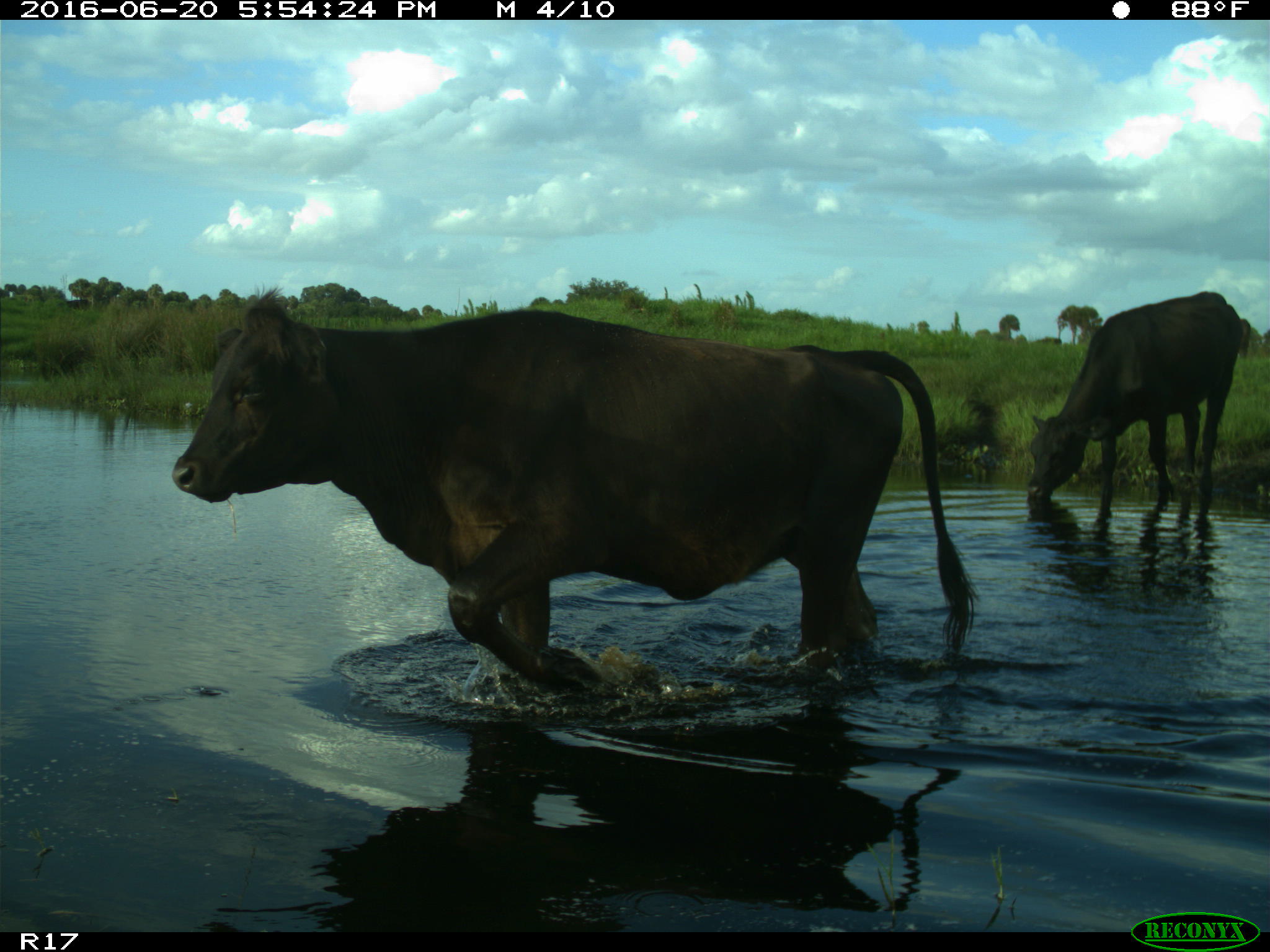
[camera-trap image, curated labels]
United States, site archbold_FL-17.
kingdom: Animalia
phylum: Chordata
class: Mammalia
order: Artiodactyla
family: Bovidae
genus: Bos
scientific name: Bos taurus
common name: domestic cow